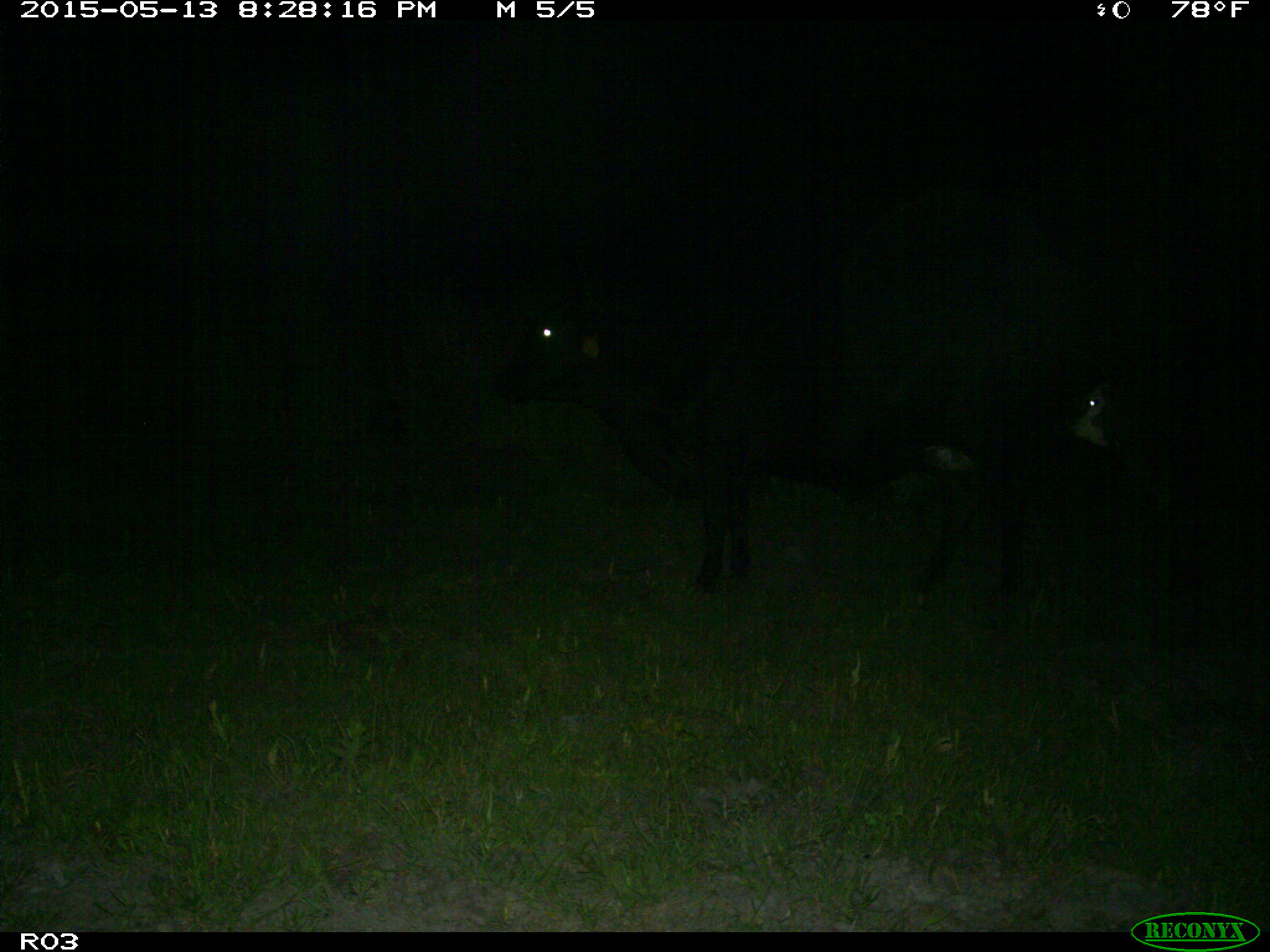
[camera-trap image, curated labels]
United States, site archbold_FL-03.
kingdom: Animalia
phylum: Chordata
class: Mammalia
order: Artiodactyla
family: Bovidae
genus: Bos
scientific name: Bos taurus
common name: domestic cow